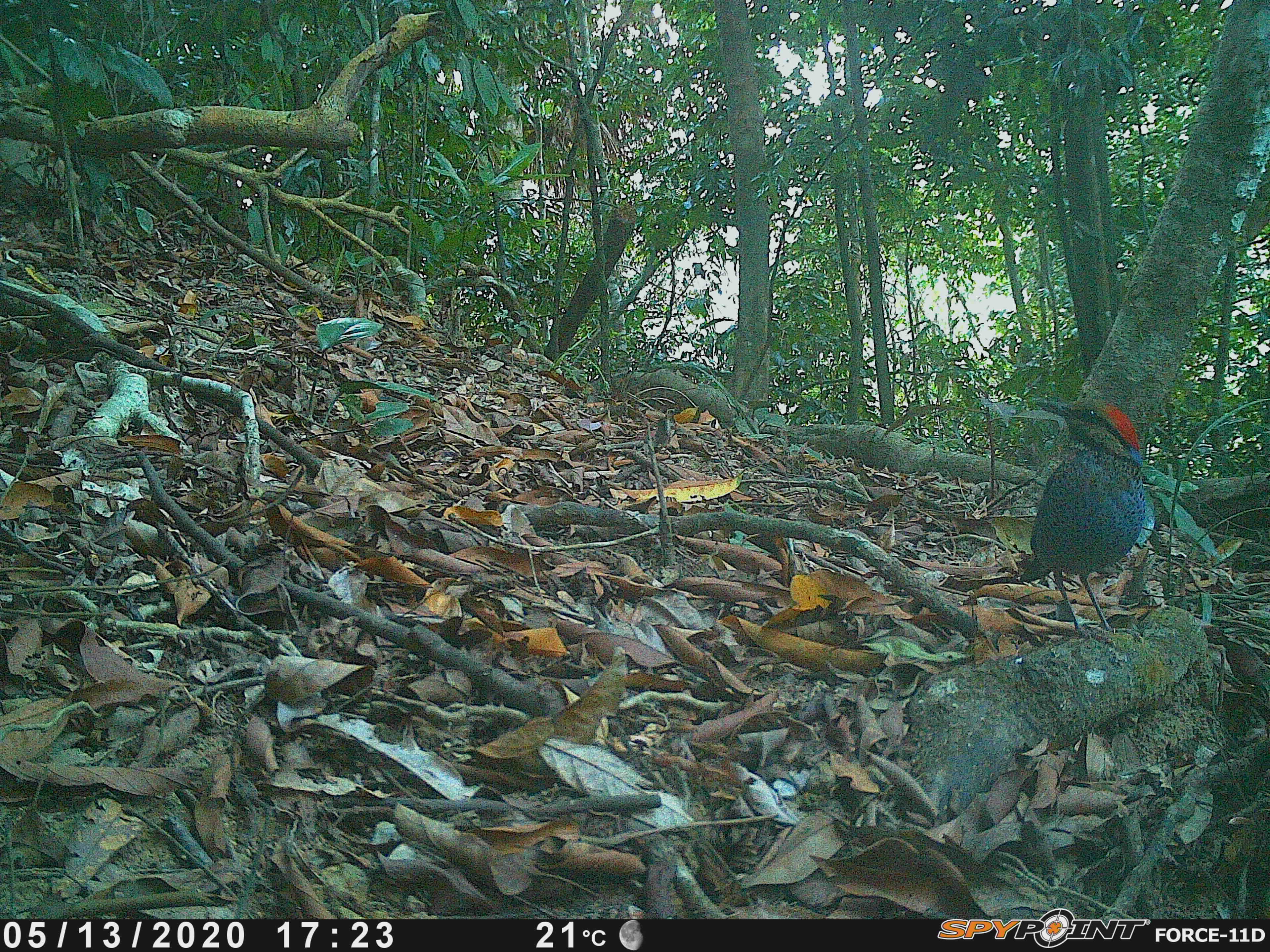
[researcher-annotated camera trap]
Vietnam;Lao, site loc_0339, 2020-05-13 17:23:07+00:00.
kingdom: Animalia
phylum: Chordata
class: Aves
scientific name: Aves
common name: bird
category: unidentified bird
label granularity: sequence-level